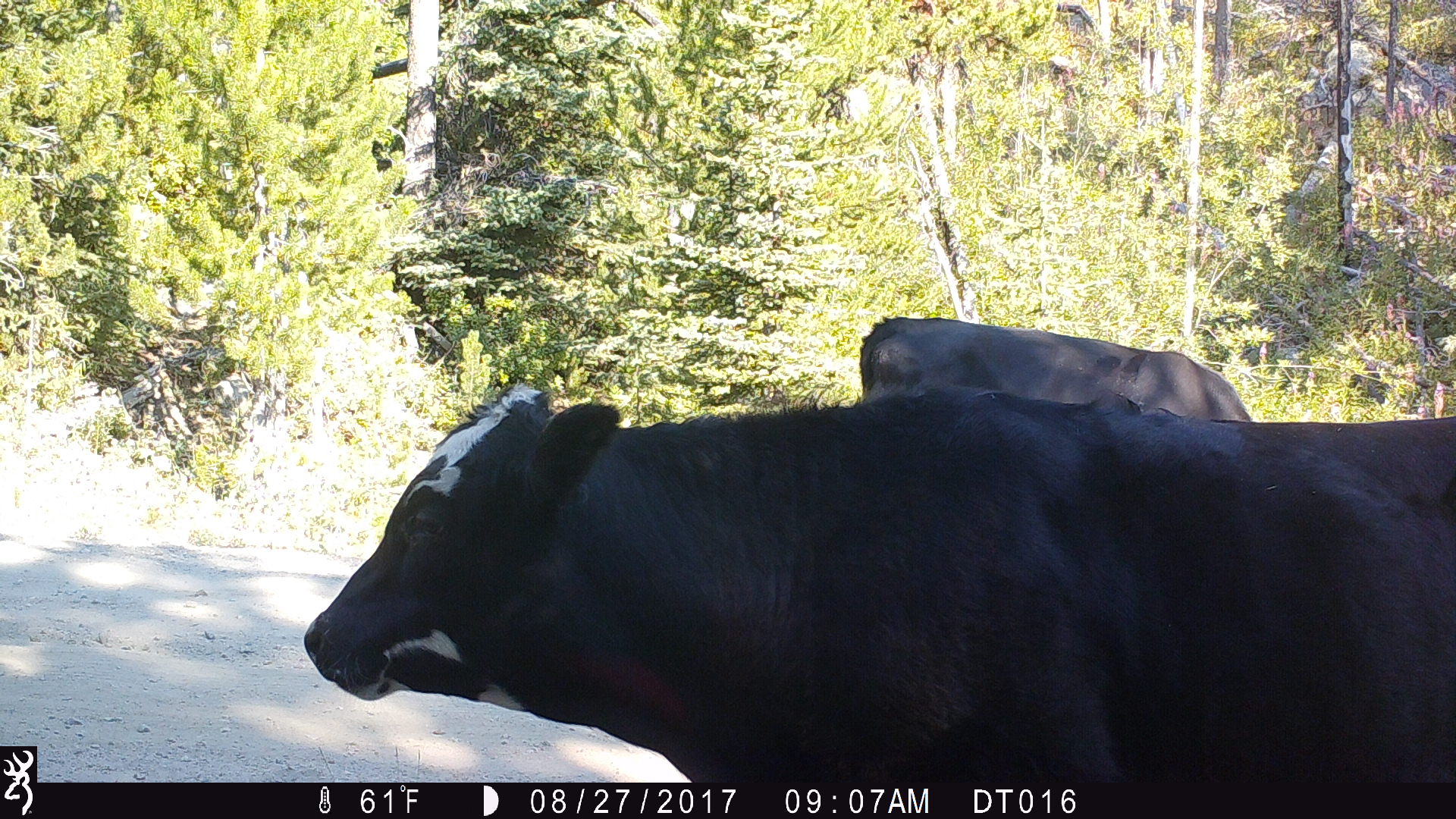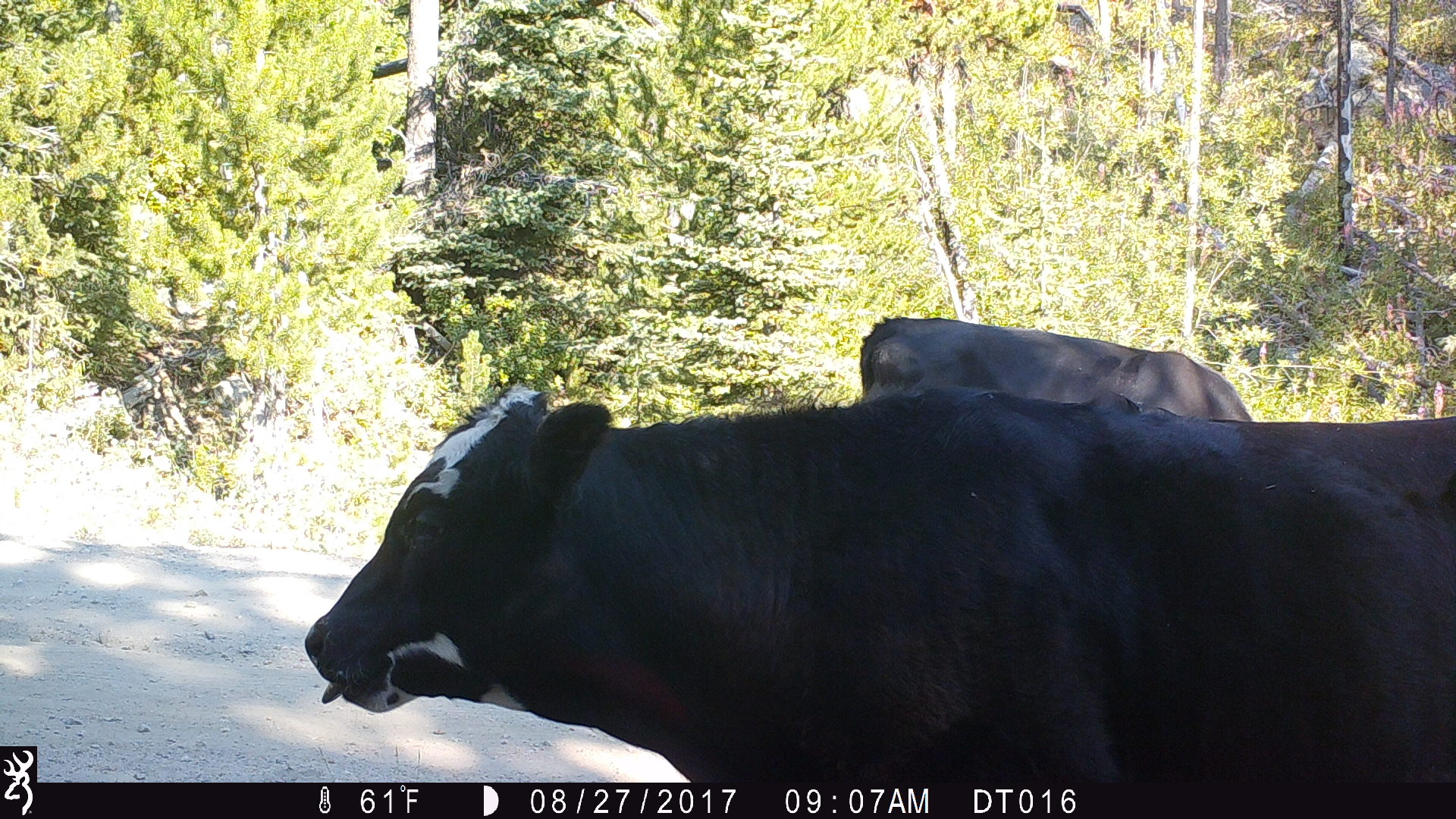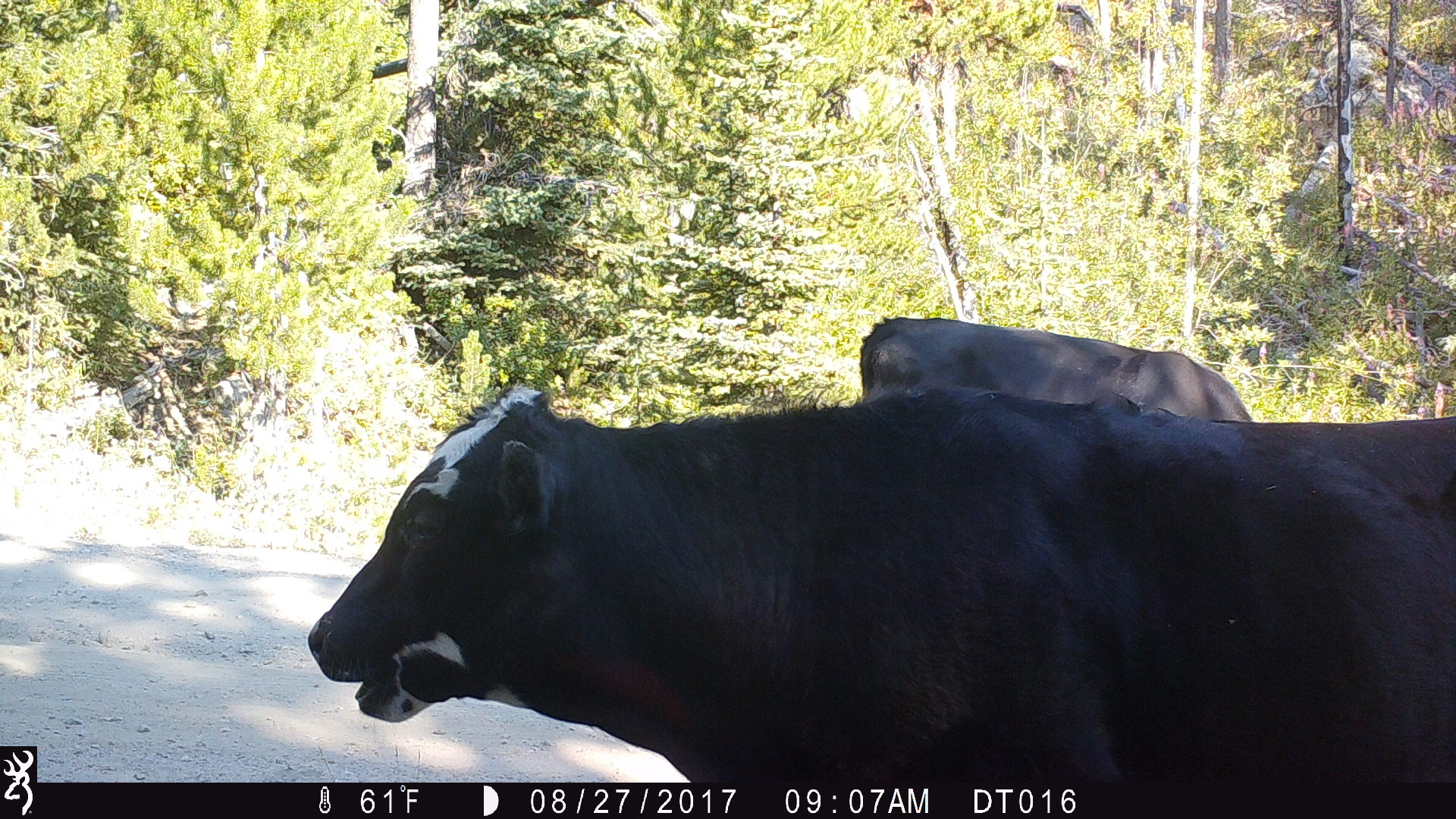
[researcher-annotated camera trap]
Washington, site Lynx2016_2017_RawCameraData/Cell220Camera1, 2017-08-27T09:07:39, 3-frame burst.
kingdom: Animalia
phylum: Chordata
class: Mammalia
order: Artiodactyla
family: Bovidae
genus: Bos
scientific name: Bos taurus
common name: domestic cattle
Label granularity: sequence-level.